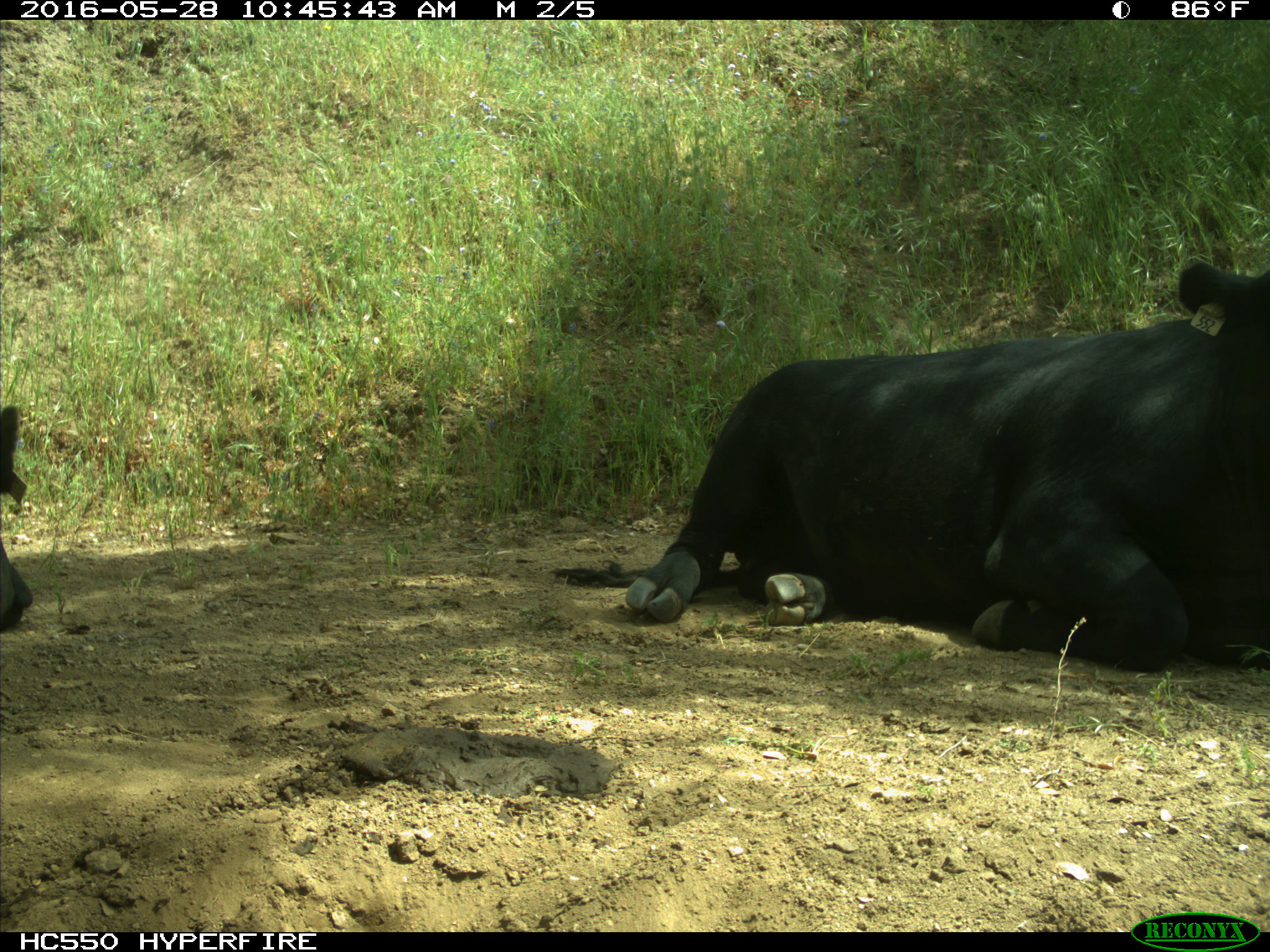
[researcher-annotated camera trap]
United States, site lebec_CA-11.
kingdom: Animalia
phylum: Chordata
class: Mammalia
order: Artiodactyla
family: Bovidae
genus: Bos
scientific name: Bos taurus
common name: domestic cow